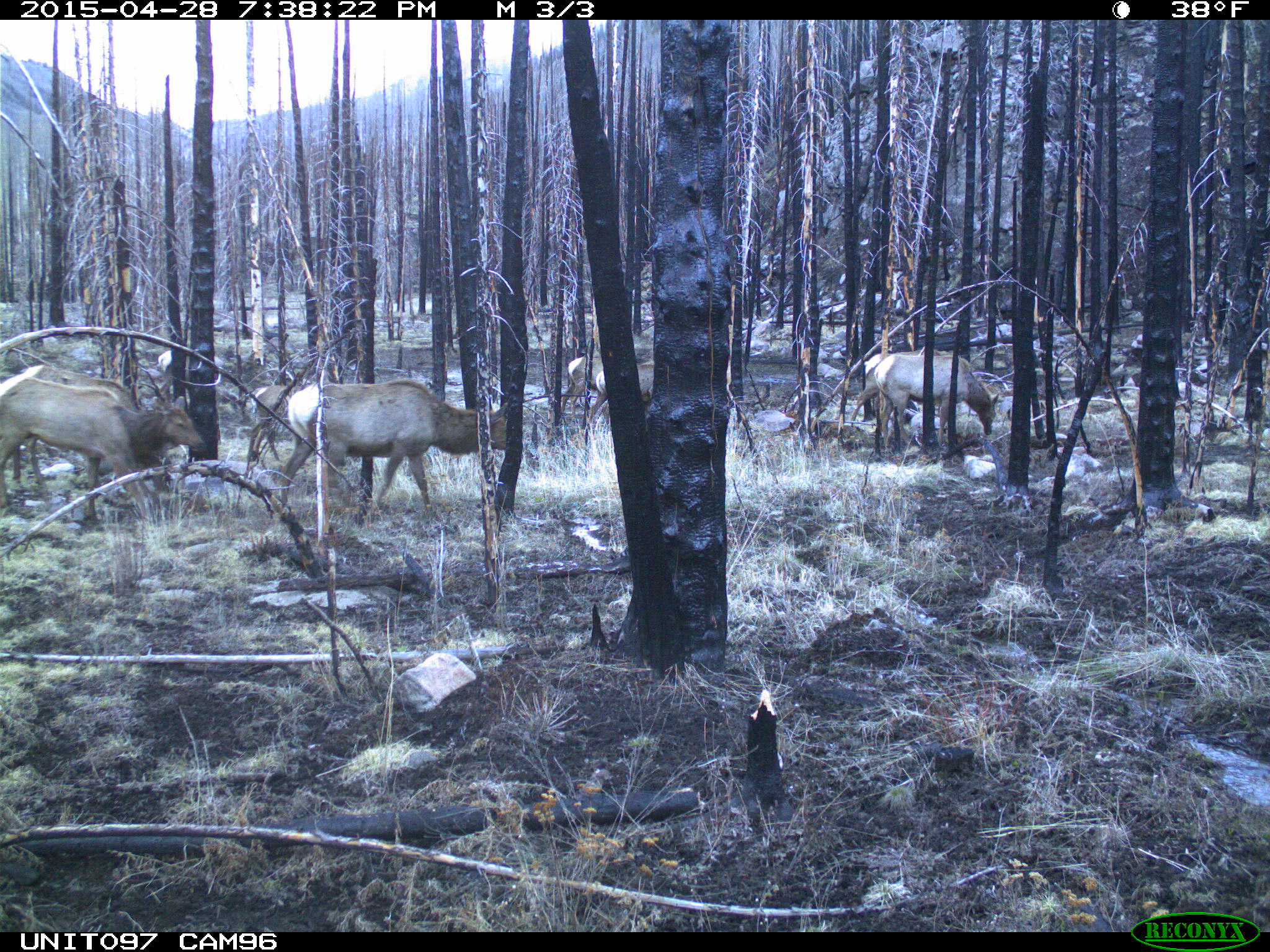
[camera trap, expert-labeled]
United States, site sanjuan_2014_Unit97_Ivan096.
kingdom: Animalia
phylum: Chordata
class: Mammalia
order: Artiodactyla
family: Cervidae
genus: Cervus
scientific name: Cervus elaphus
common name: red deer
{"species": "Cervus elaphus (red deer)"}